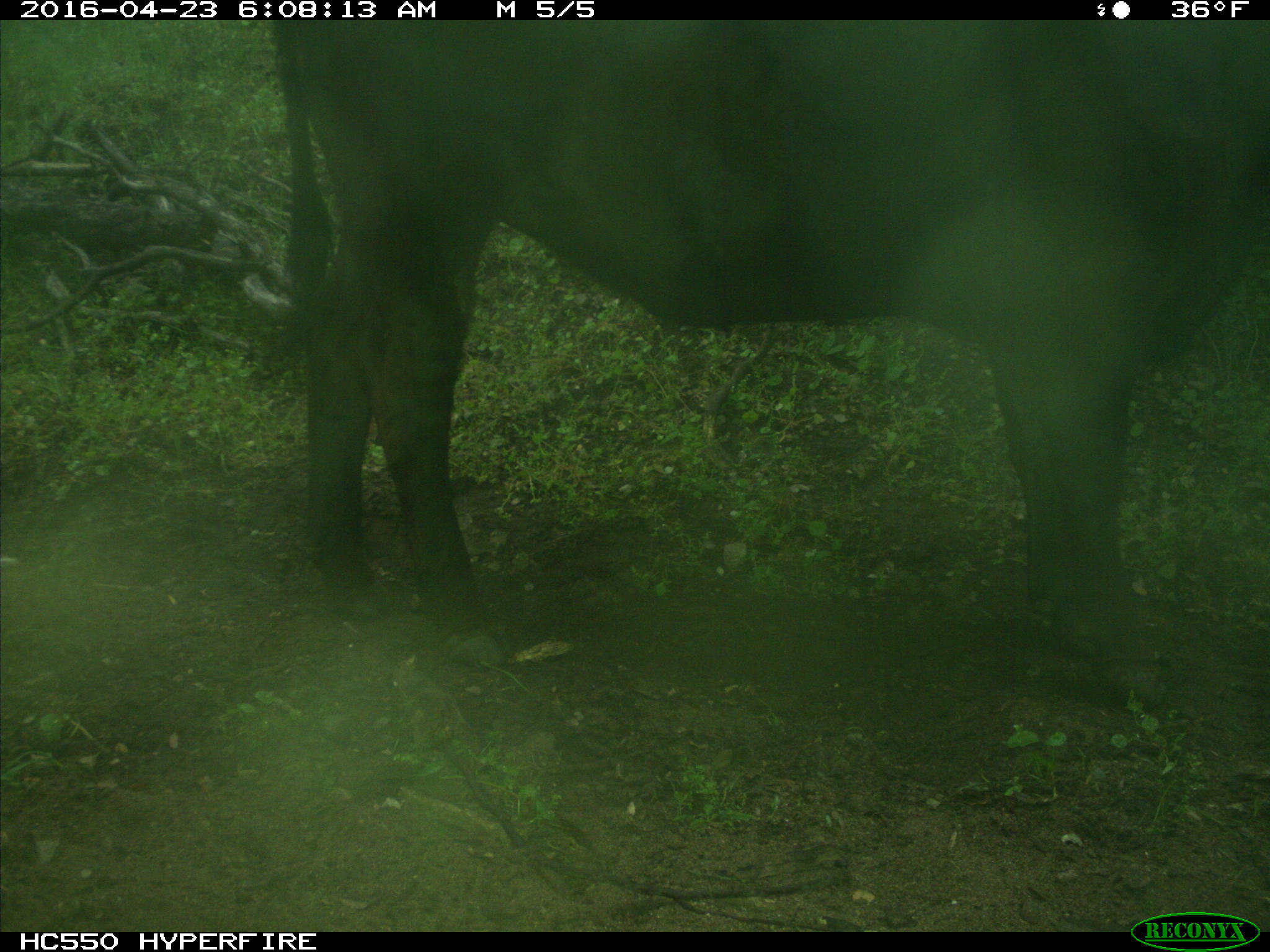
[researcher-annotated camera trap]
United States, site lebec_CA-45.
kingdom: Animalia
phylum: Chordata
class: Mammalia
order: Artiodactyla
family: Bovidae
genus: Bos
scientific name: Bos taurus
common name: domestic cow